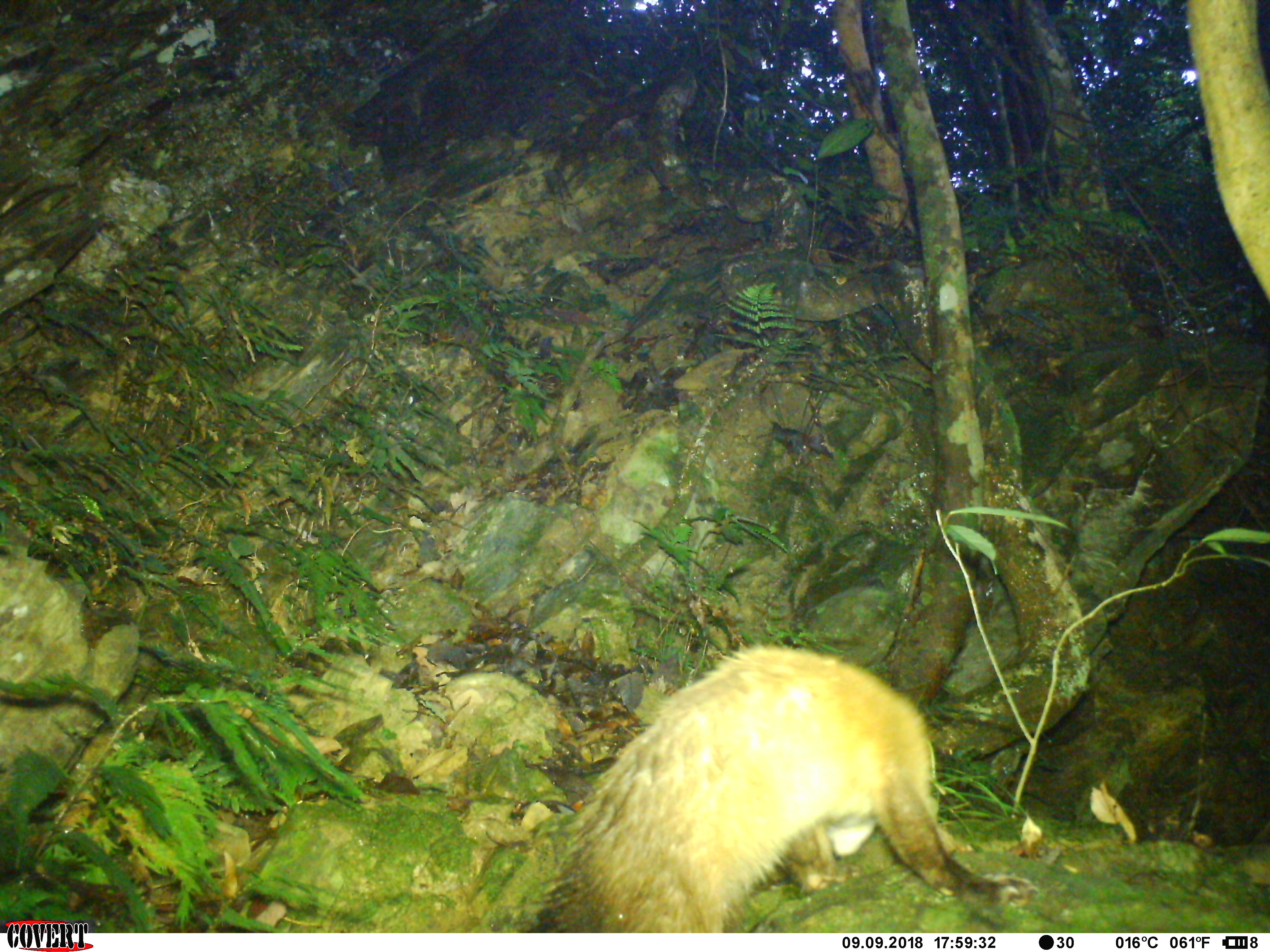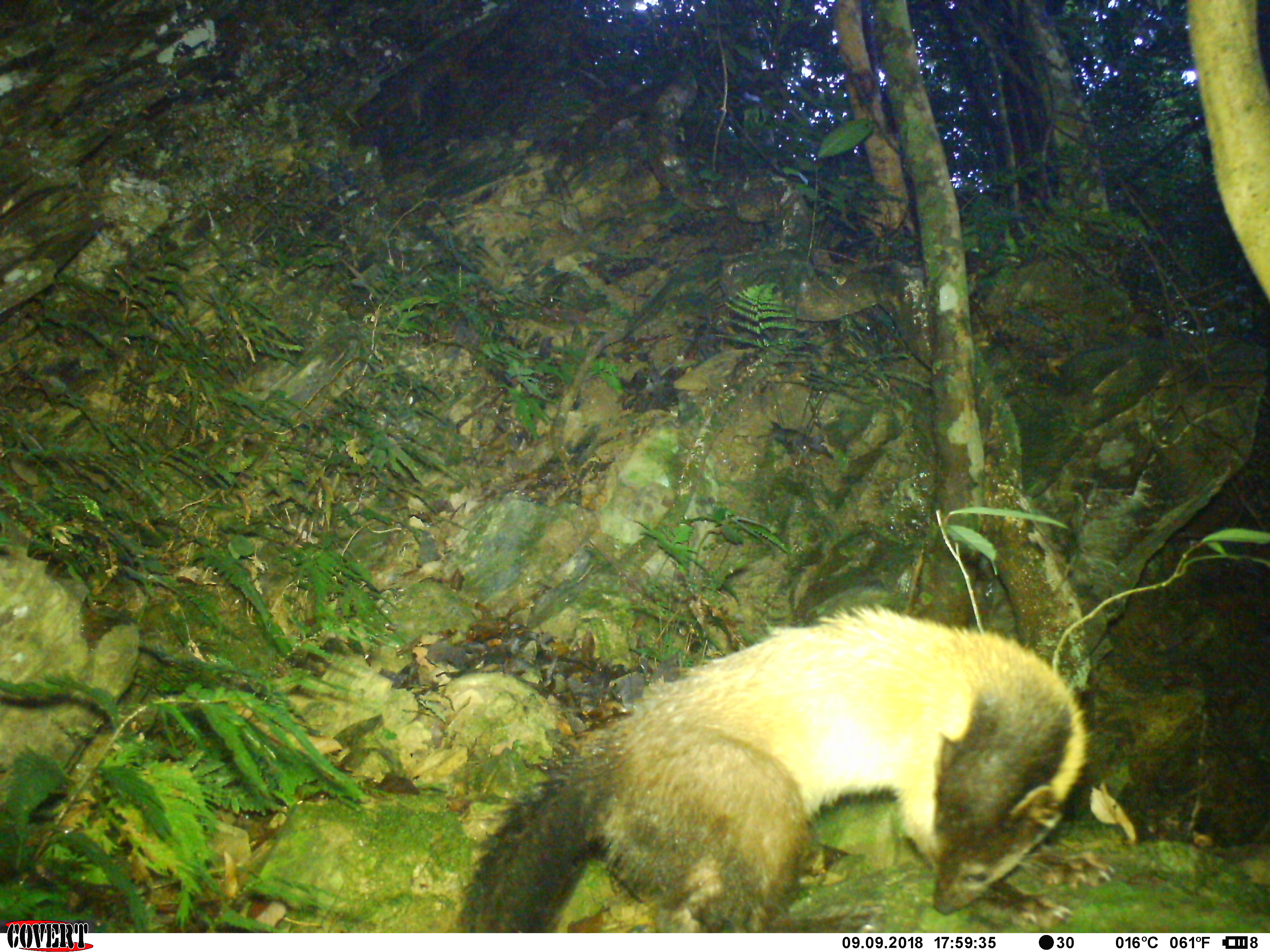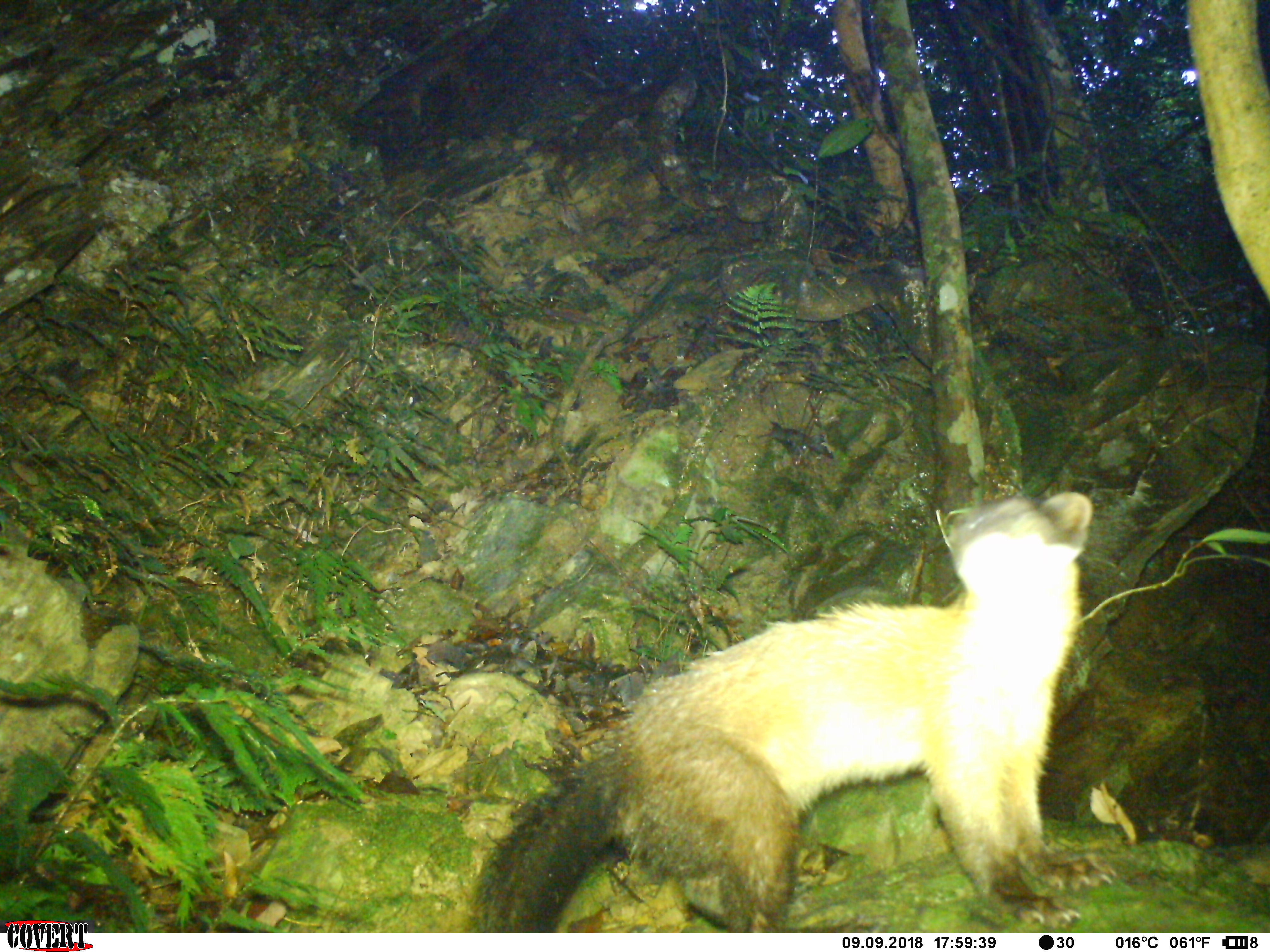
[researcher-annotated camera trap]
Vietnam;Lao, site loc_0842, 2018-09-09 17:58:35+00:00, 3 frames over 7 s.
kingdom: Animalia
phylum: Chordata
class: Mammalia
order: Carnivora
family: Mustelidae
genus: Martes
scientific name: Martes flavigula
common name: yellow-throated marten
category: yellow throated marten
Yellow throated marten (yellow-throated marten) (Martes flavigula). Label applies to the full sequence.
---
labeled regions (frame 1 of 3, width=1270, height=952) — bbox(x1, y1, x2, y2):
yellow throated marten: bbox(522, 640, 1039, 933)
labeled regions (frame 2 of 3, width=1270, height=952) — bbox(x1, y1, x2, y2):
yellow throated marten: bbox(447, 601, 1094, 933)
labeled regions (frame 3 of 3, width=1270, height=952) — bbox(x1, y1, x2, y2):
yellow throated marten: bbox(463, 490, 1094, 933)